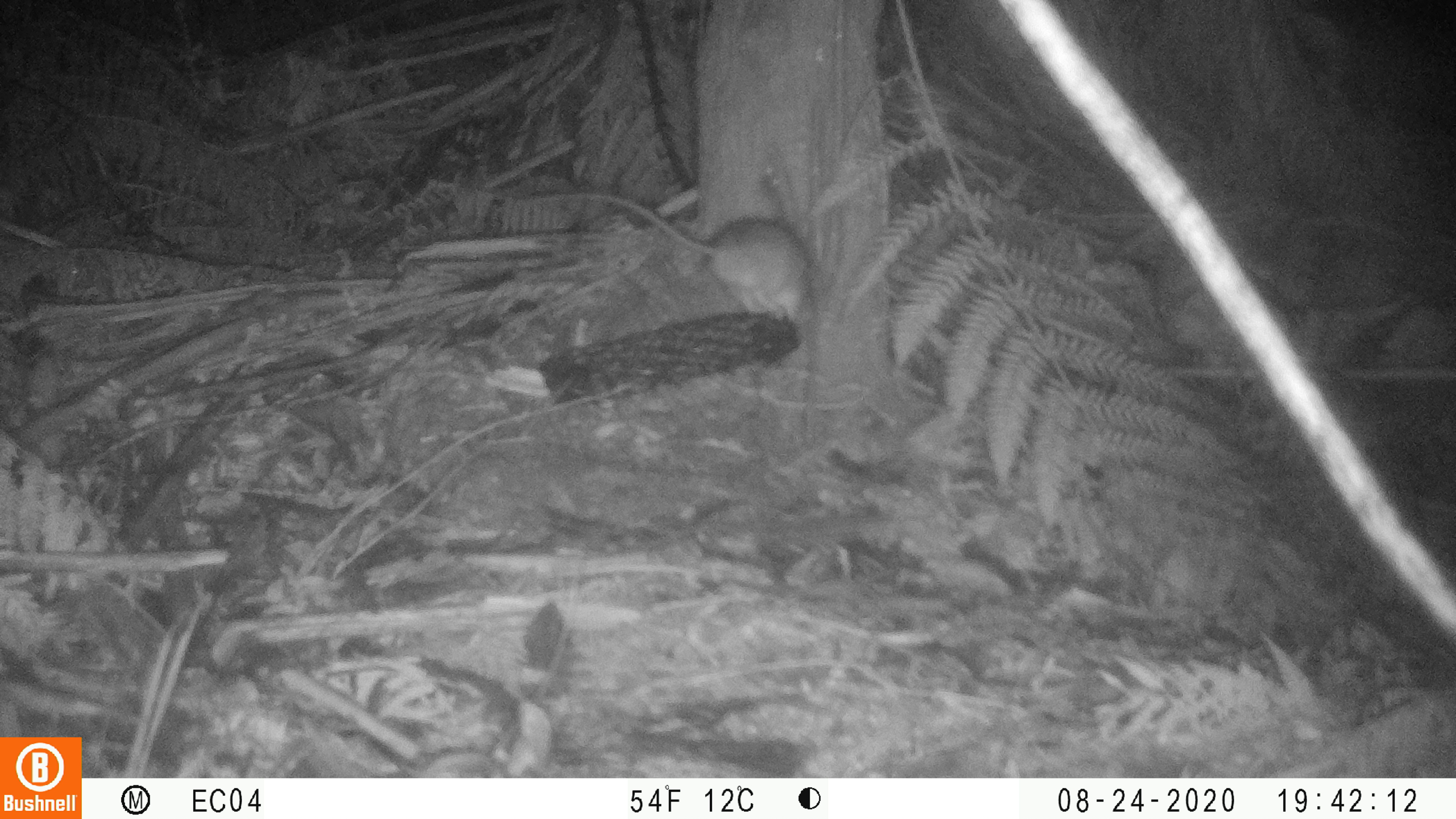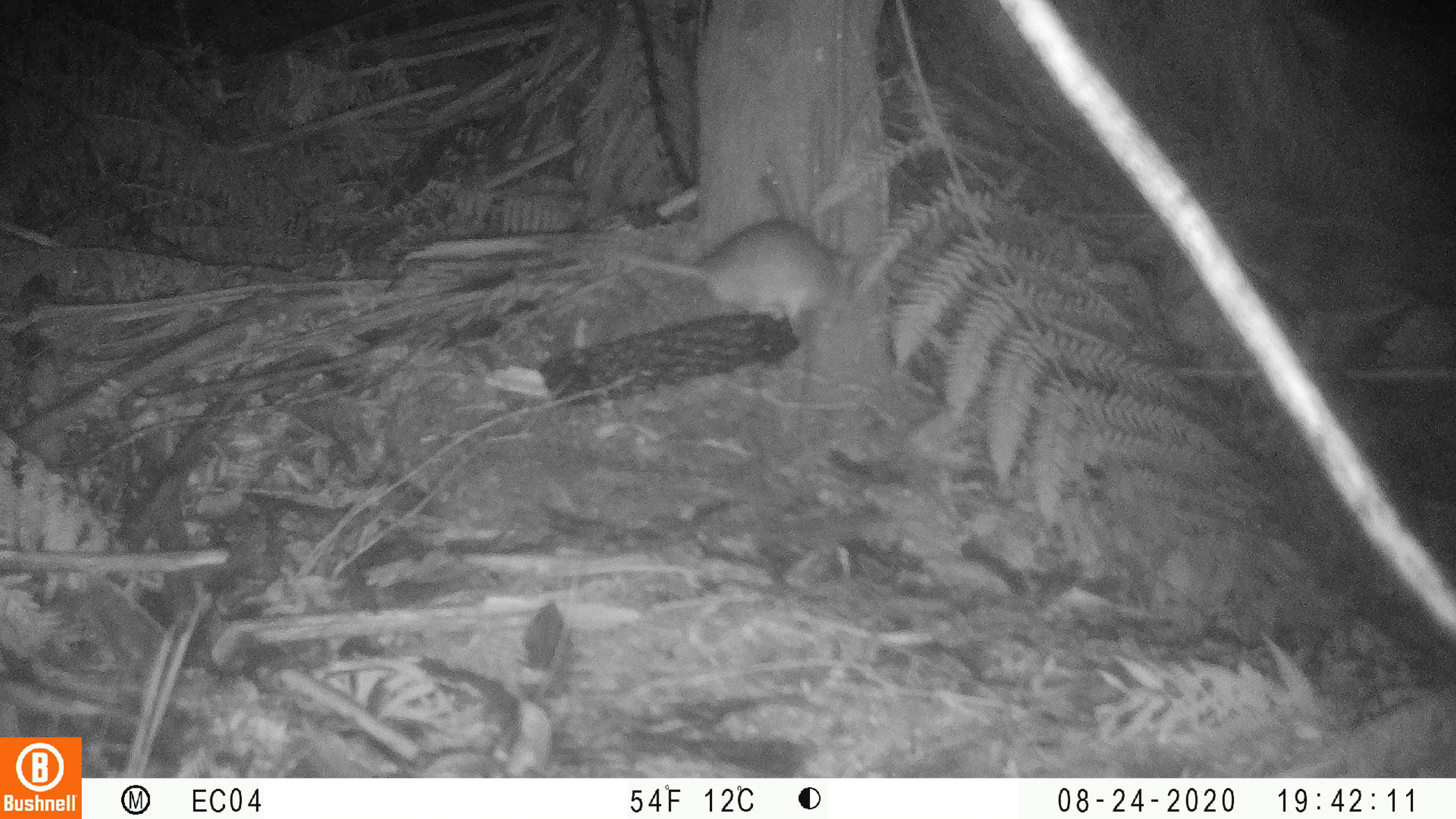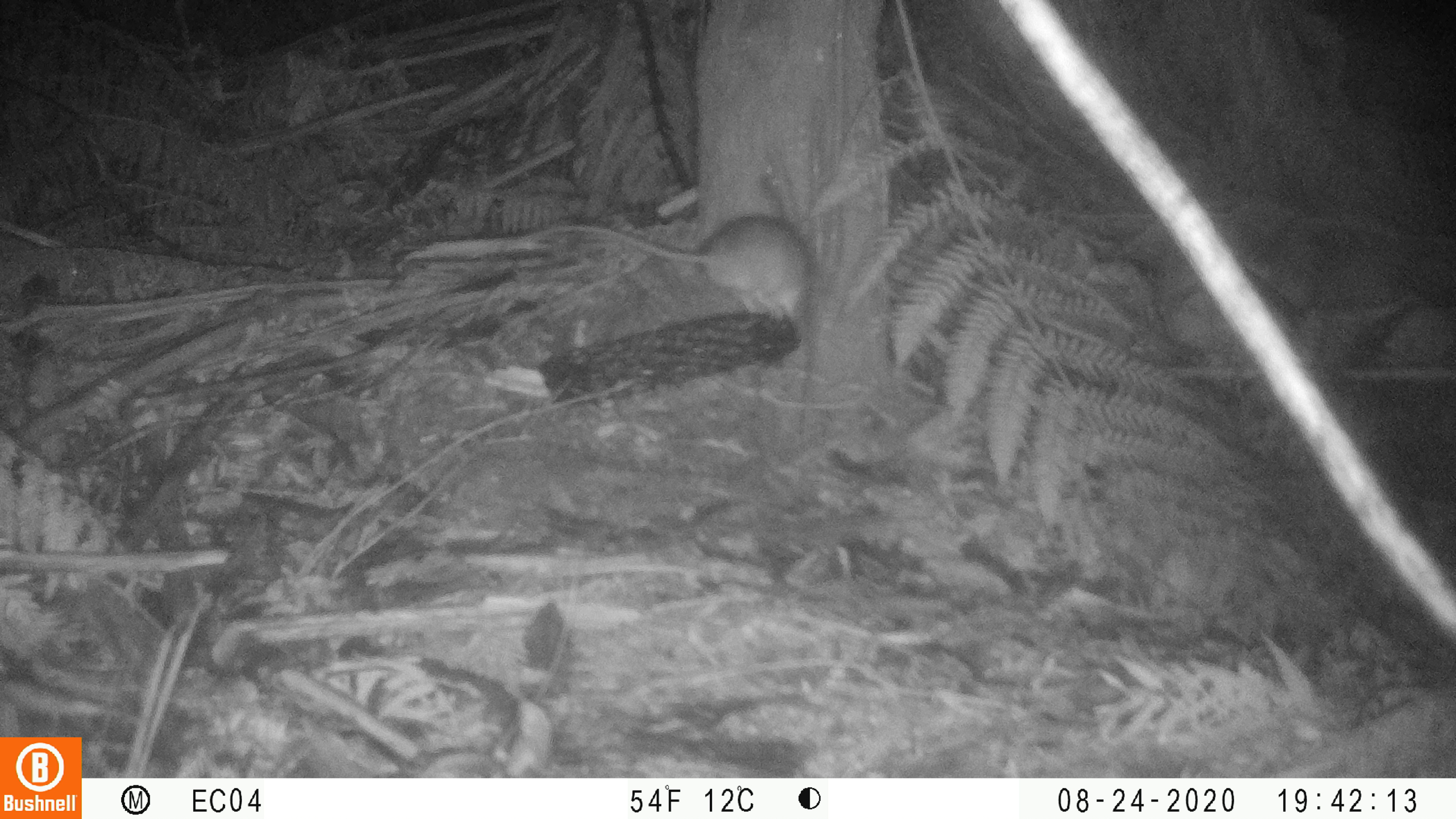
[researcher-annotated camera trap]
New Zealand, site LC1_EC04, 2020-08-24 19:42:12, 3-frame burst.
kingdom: Animalia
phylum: Chordata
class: Mammalia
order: Rodentia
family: Muridae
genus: Rattus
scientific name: Rattus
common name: rat